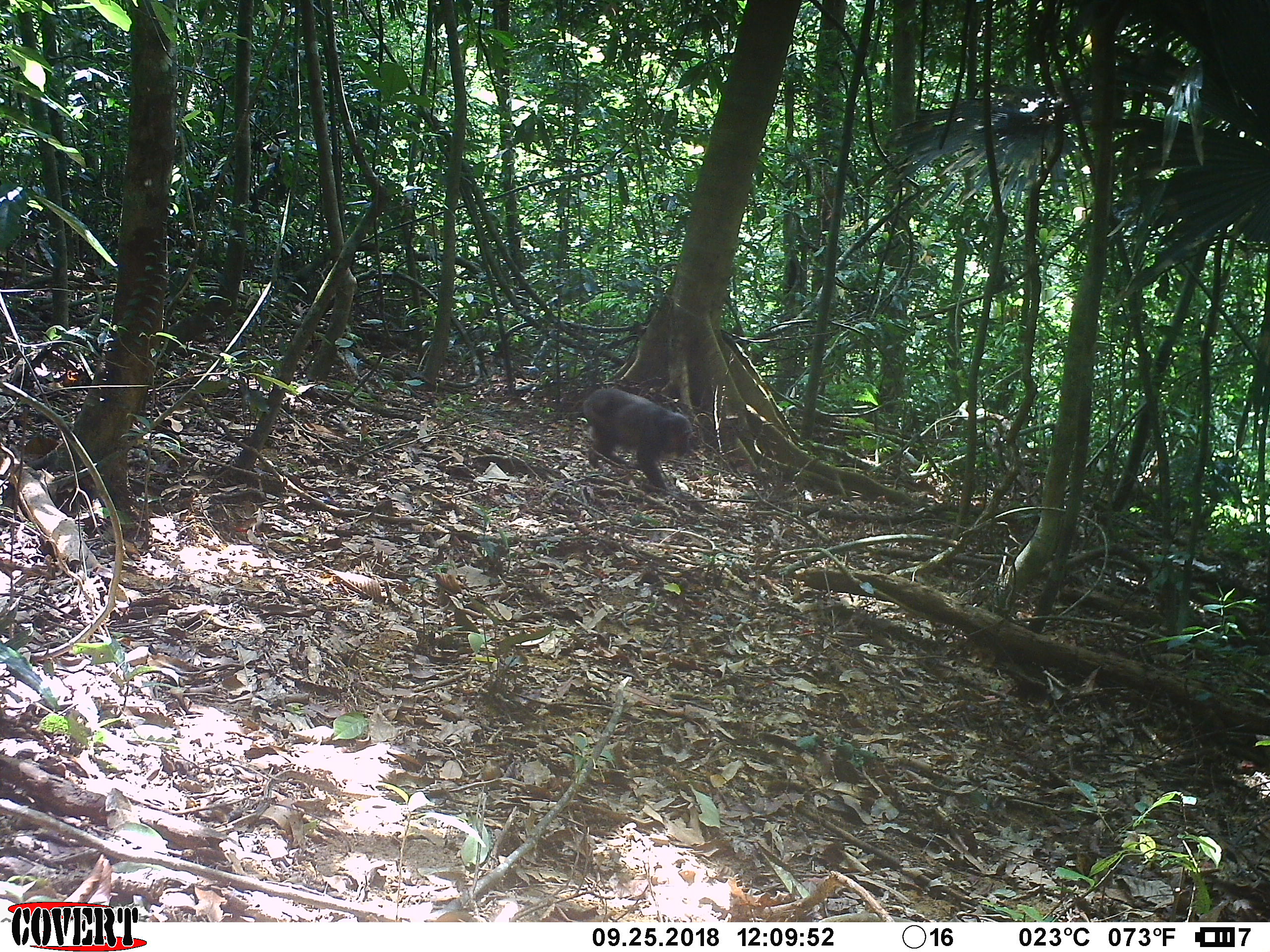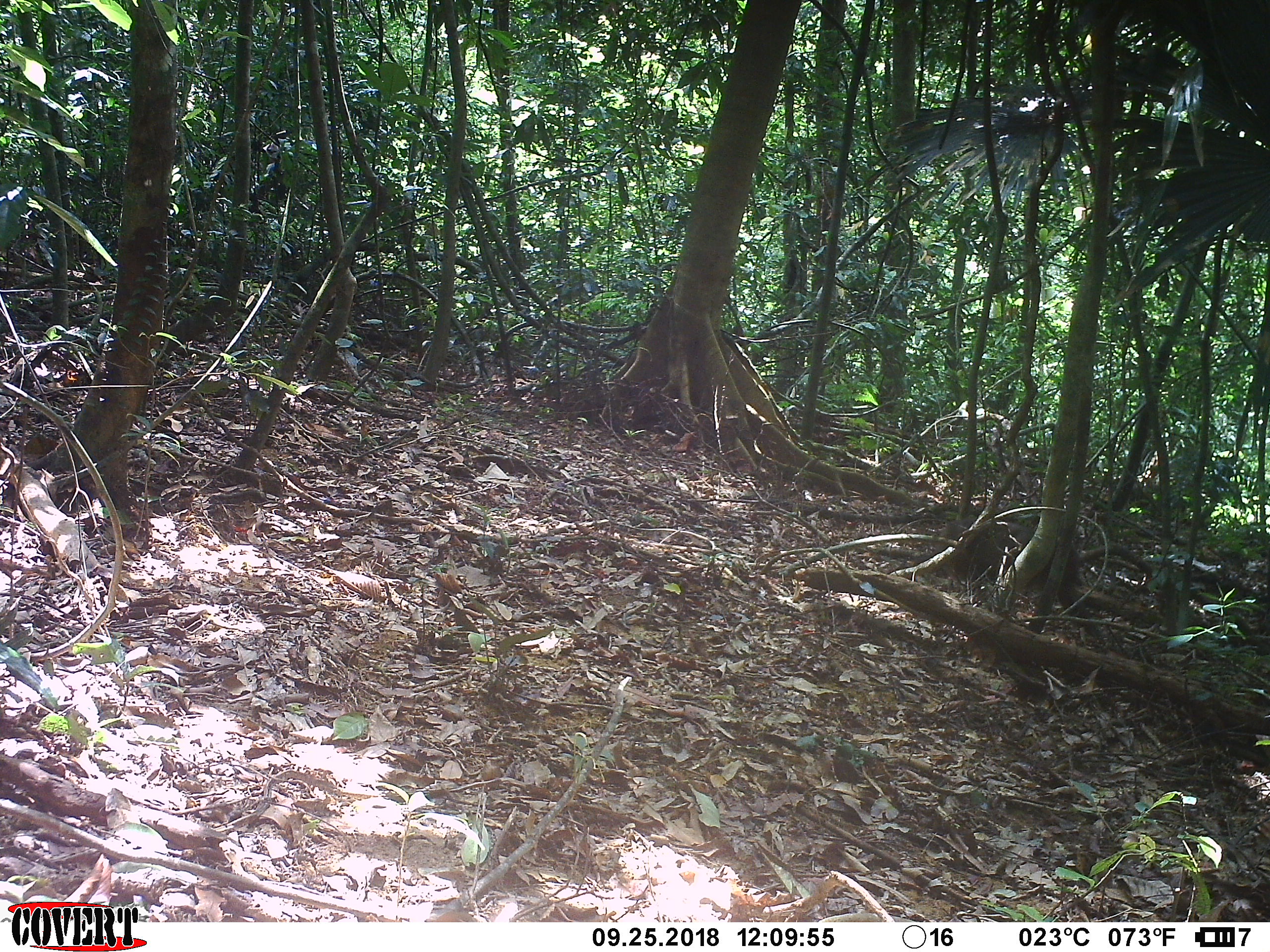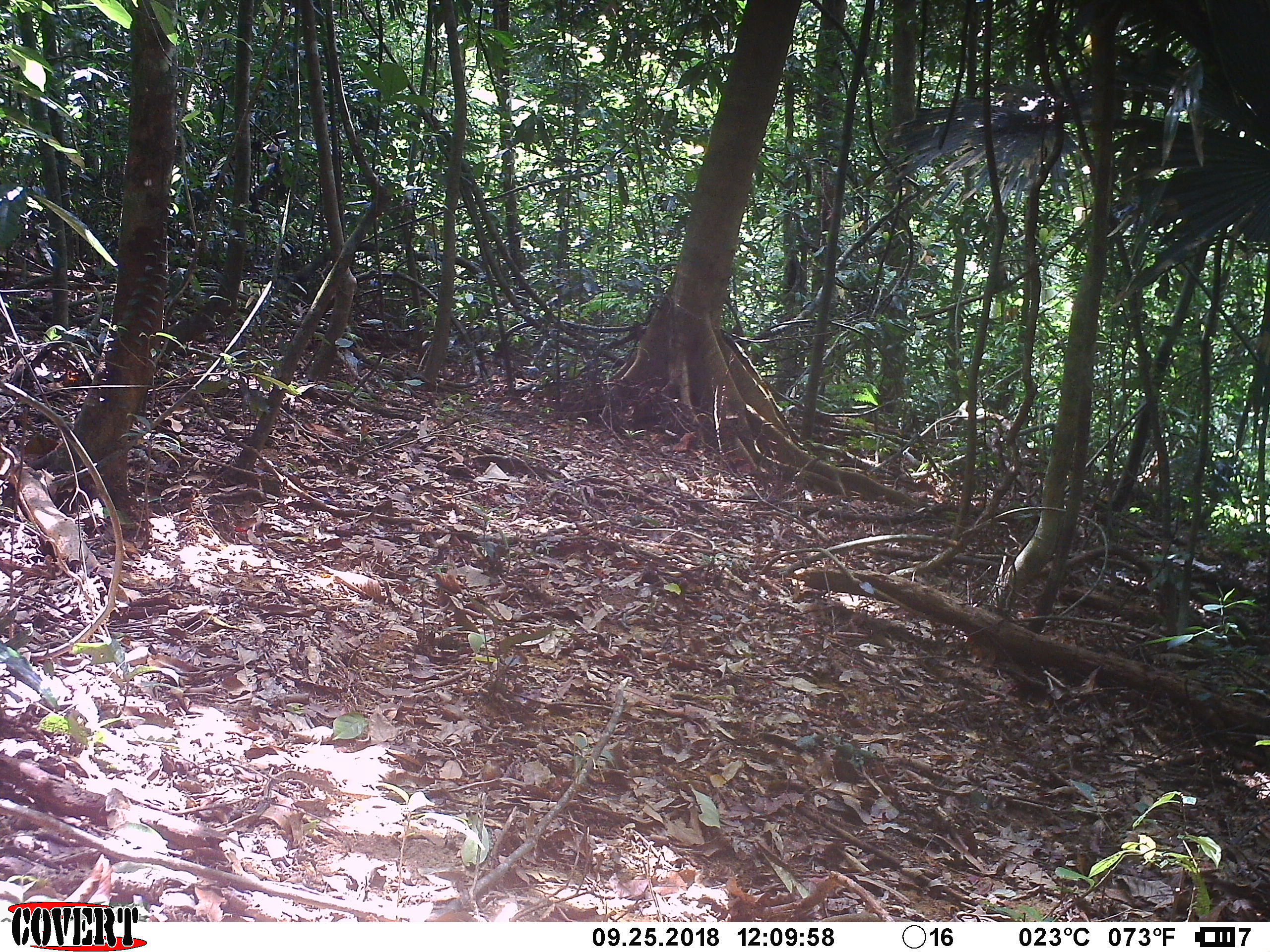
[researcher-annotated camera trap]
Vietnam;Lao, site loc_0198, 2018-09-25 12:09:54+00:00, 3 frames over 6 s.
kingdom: Animalia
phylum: Chordata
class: Mammalia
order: Primates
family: Cercopithecidae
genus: Macaca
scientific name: Macaca arctoides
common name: stump-tailed macaque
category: stump tailed macaque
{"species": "stump tailed macaque (stump-tailed macaque) (Macaca arctoides)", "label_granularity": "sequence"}